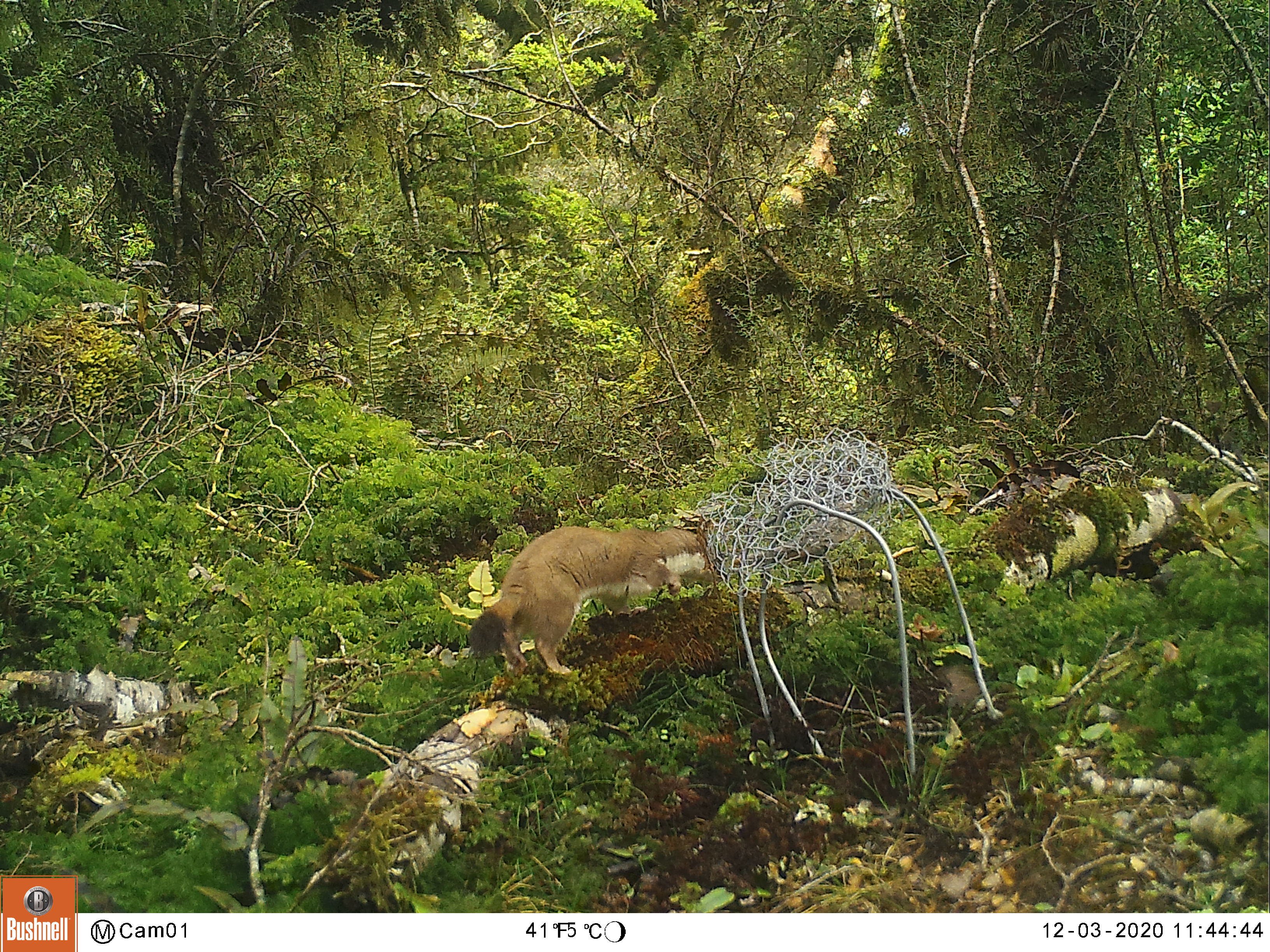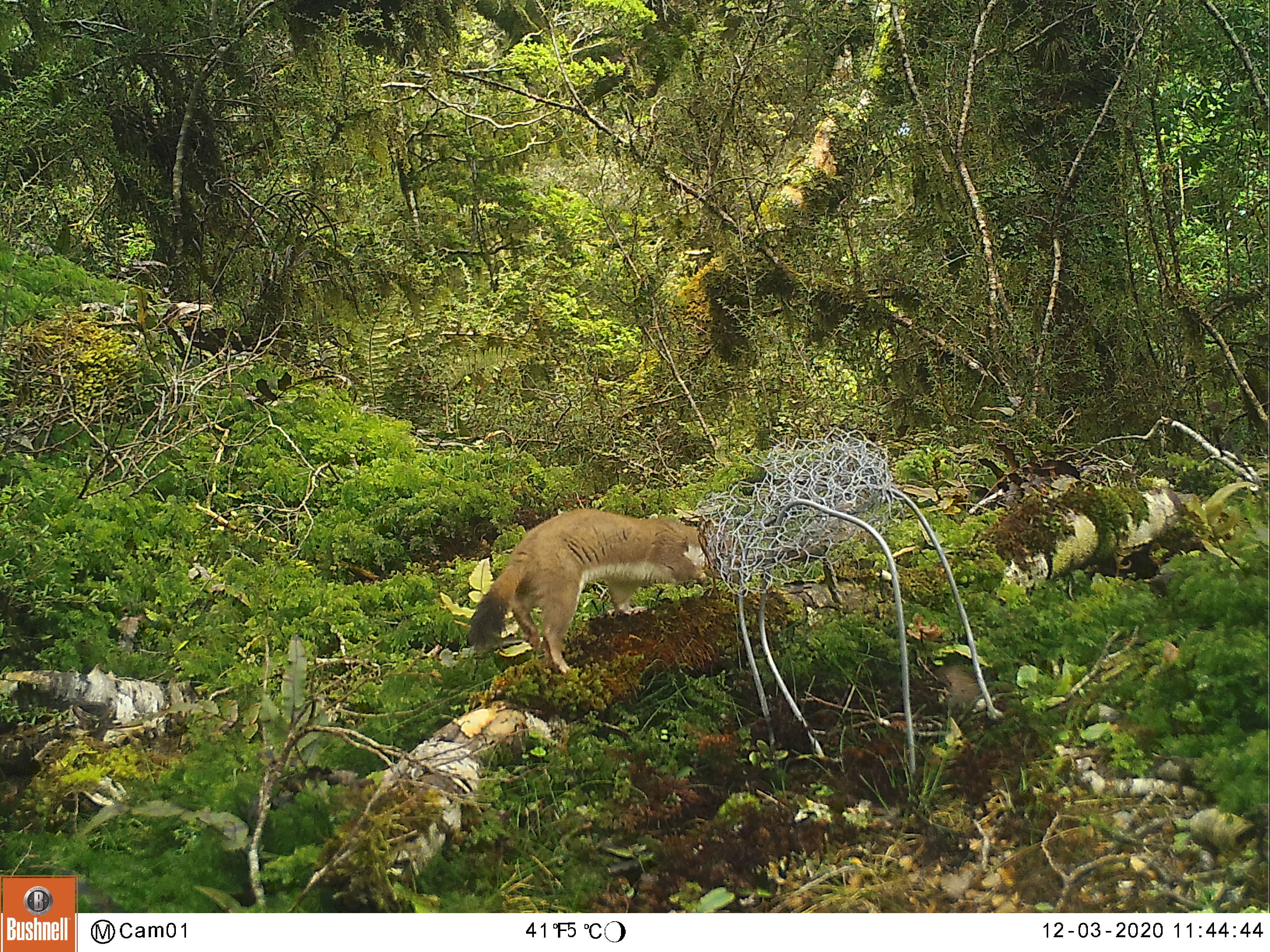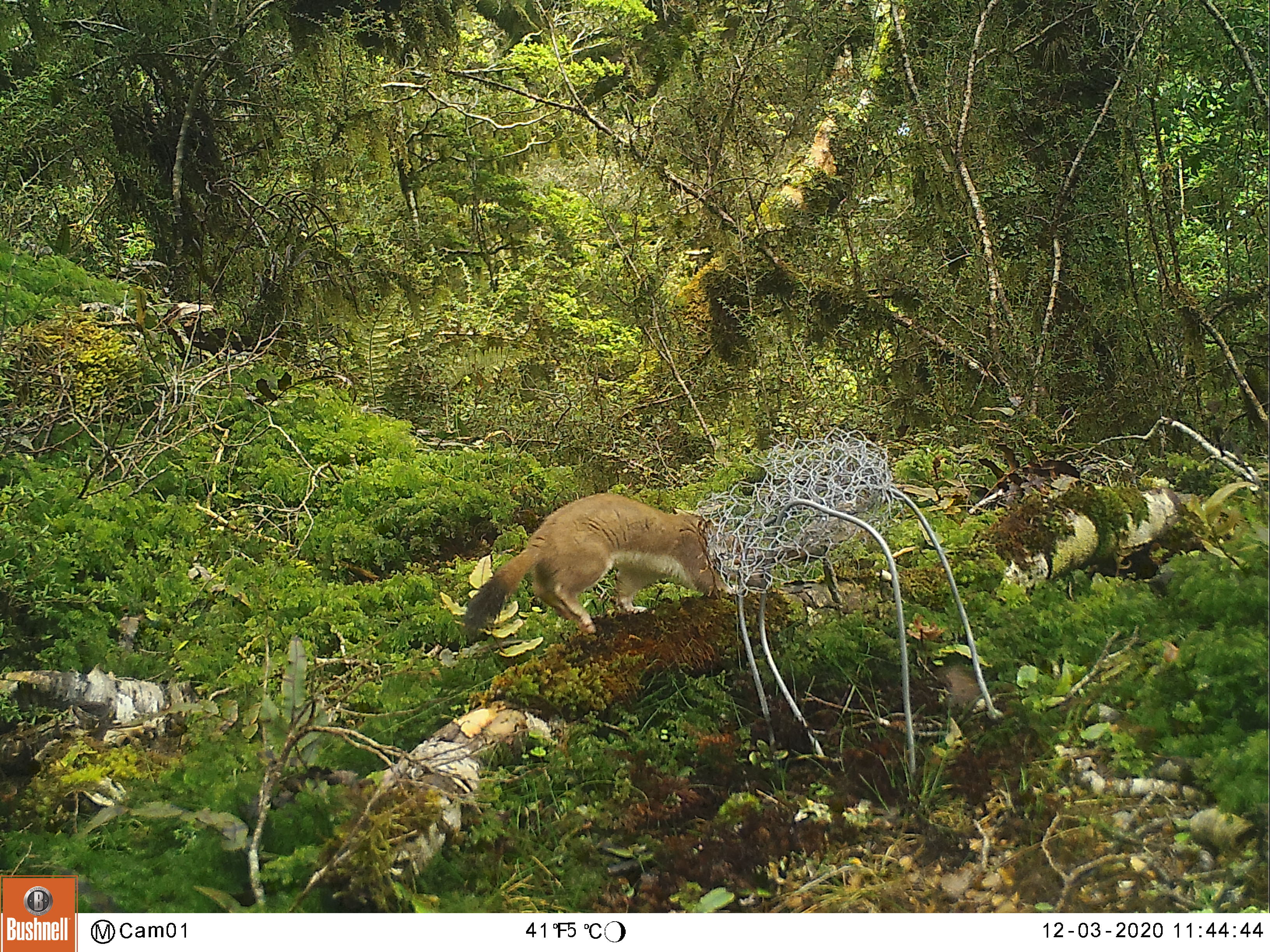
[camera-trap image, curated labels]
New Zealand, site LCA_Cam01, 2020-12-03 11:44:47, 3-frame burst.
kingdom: Animalia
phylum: Chordata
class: Mammalia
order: Carnivora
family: Mustelidae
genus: Mustela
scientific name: Mustela erminea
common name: stoat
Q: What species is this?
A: Stoat (Mustela erminea).